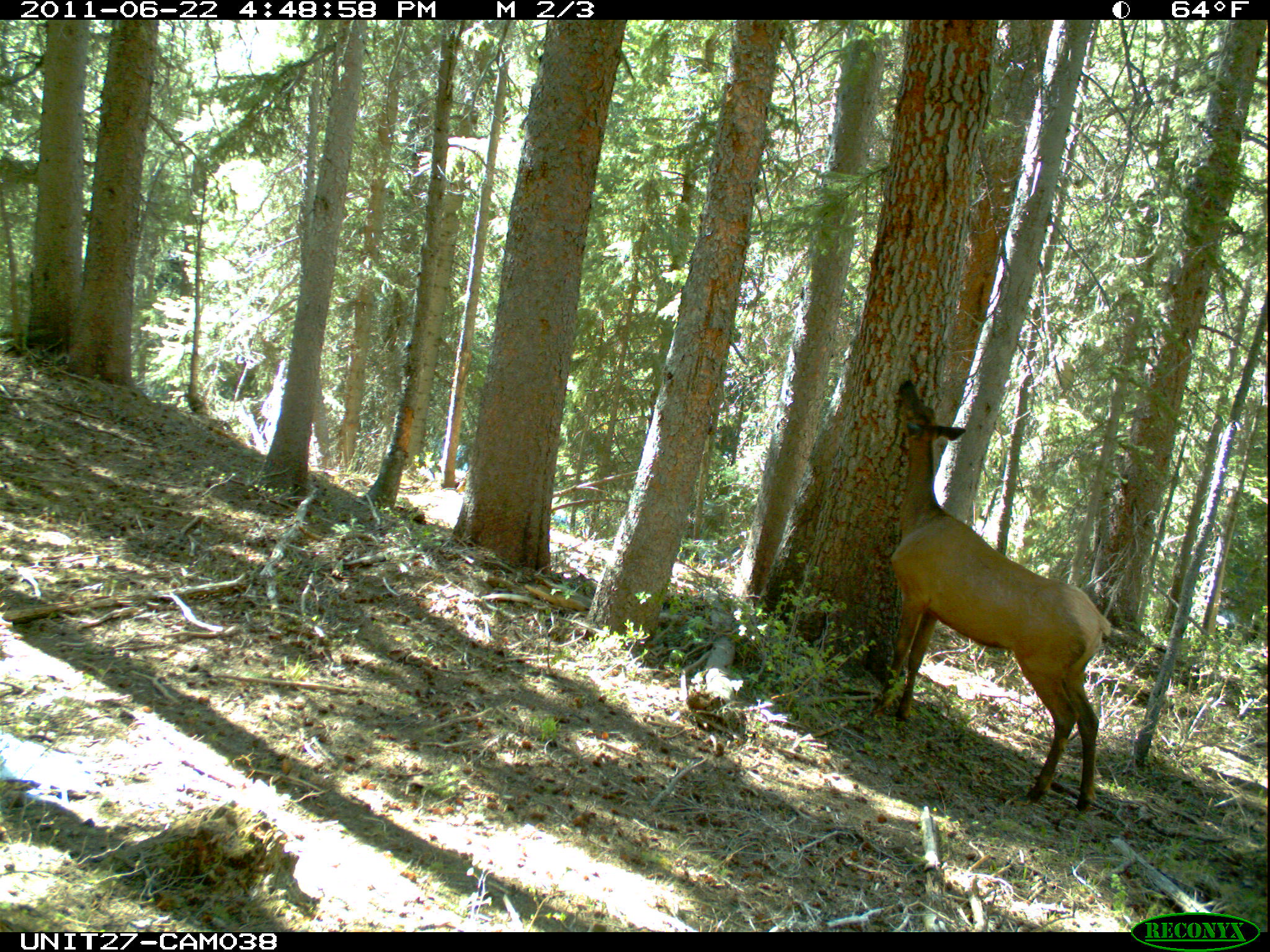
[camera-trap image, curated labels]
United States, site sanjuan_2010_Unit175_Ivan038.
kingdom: Animalia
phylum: Chordata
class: Mammalia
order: Artiodactyla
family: Cervidae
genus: Cervus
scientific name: Cervus elaphus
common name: red deer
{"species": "Cervus elaphus (red deer)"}